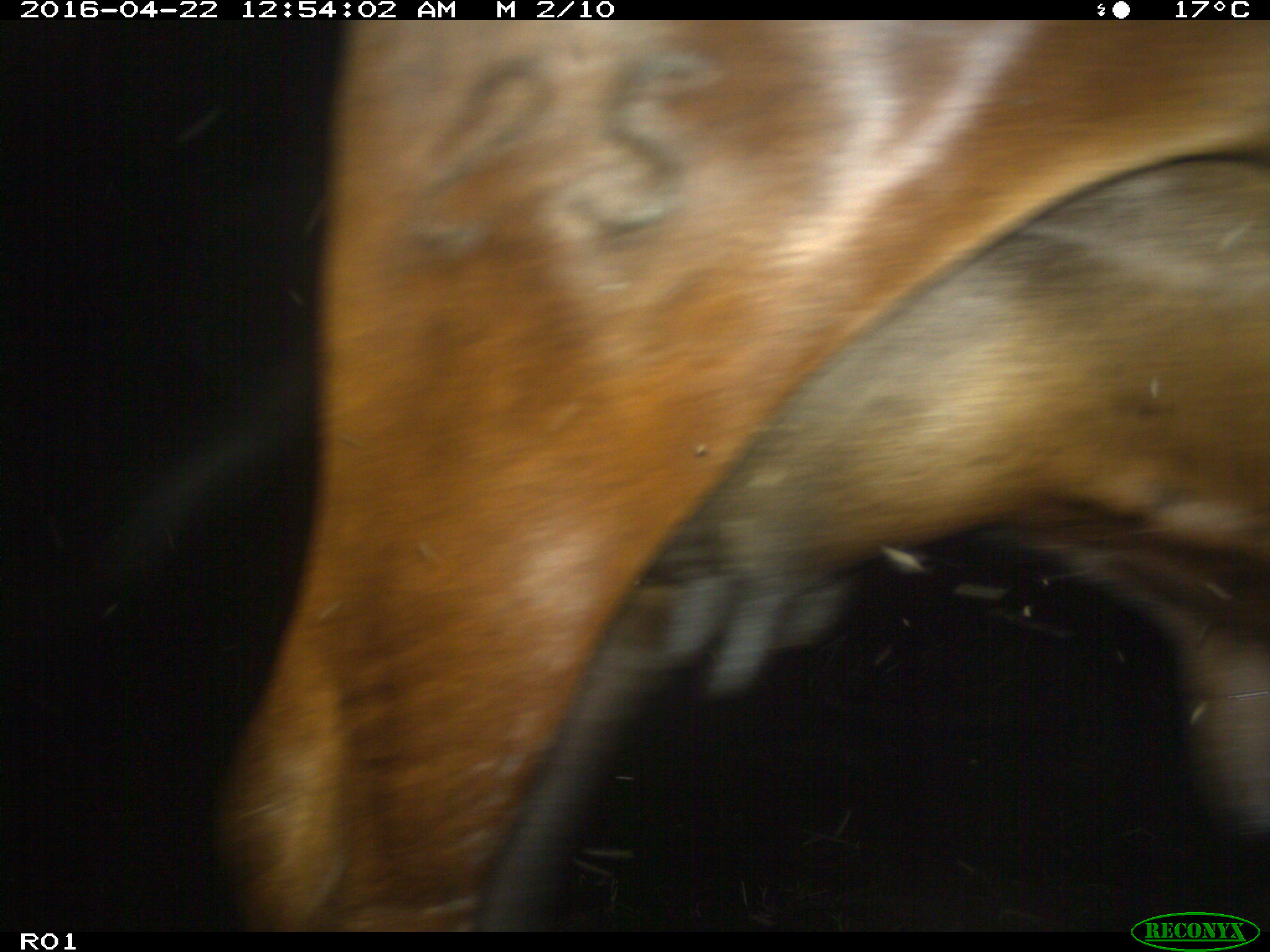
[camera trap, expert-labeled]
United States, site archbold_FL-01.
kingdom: Animalia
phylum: Chordata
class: Mammalia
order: Artiodactyla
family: Bovidae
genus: Bos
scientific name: Bos taurus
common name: domestic cow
Bos taurus (domestic cow).